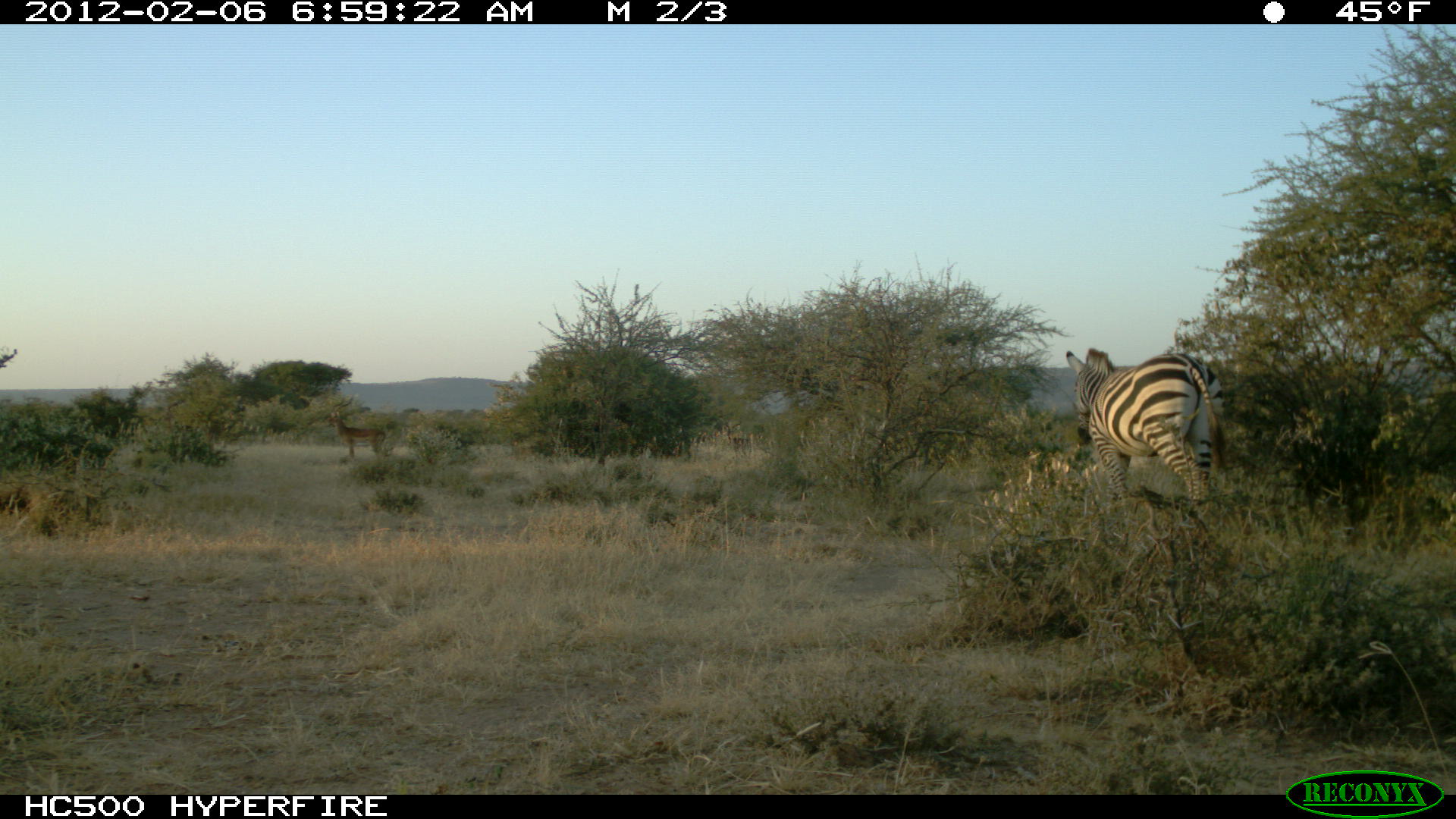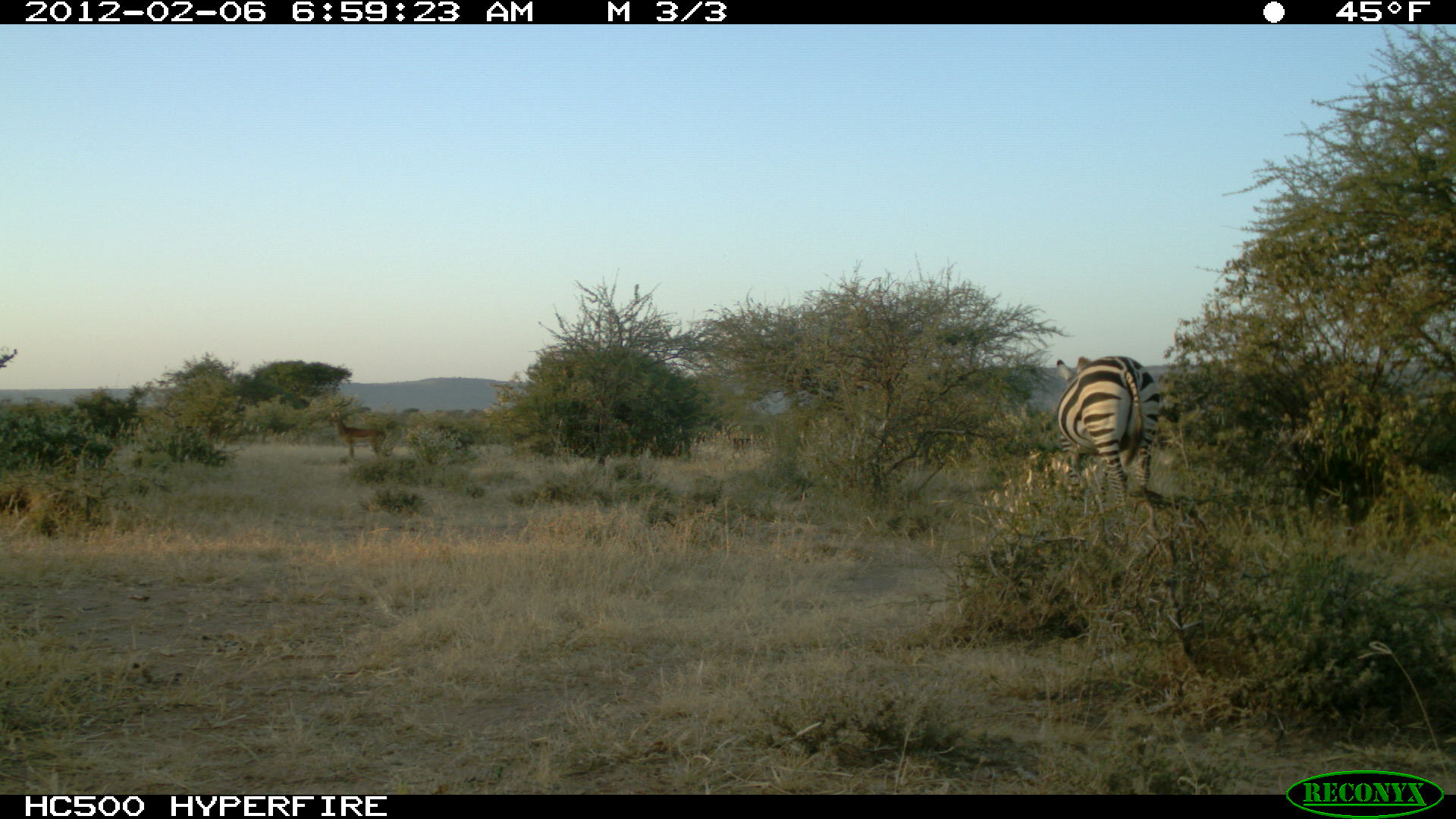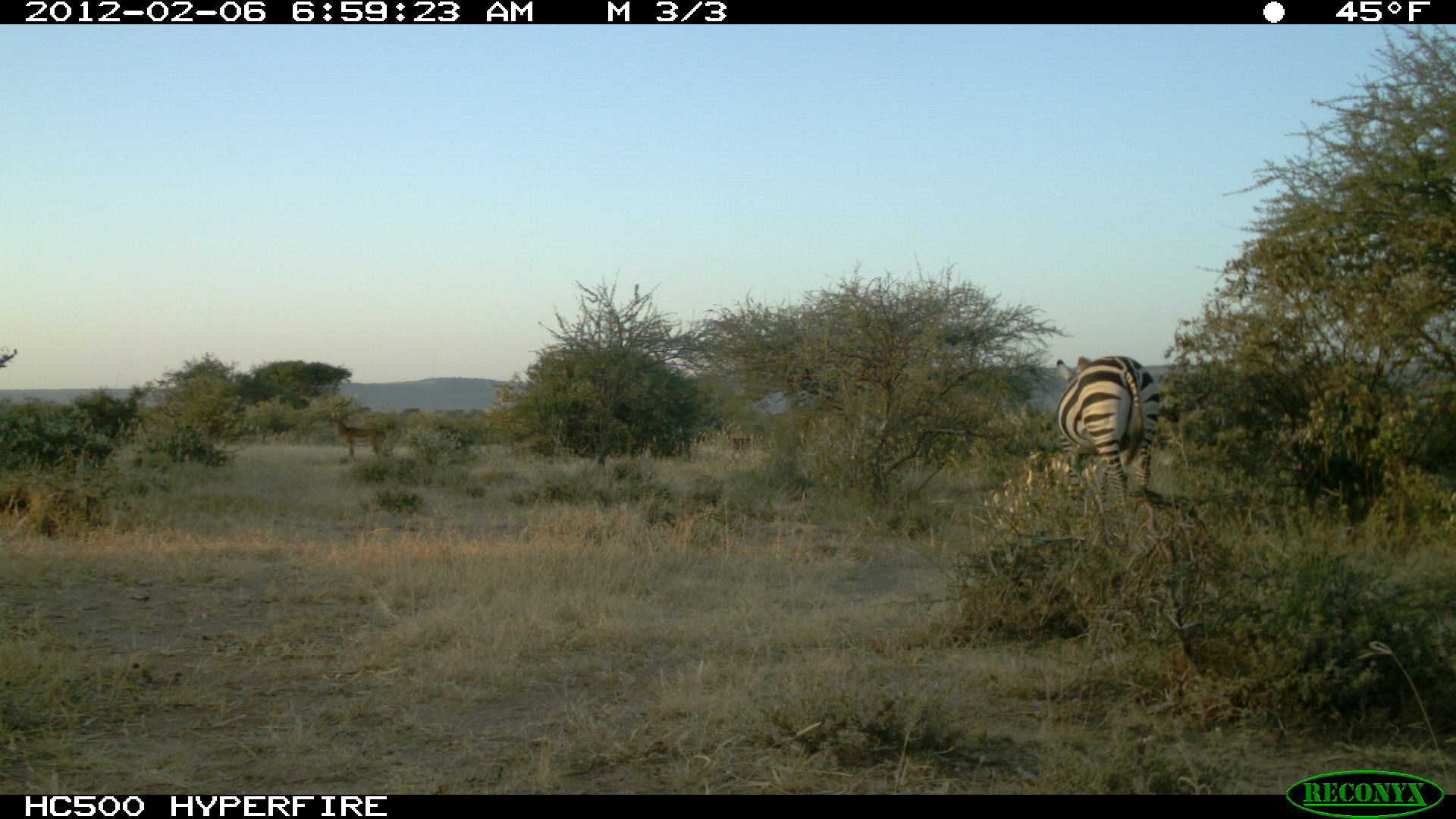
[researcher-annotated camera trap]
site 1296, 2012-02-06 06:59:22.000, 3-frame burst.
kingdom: Animalia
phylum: Chordata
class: Mammalia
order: Perissodactyla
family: Equidae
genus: Equus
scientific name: Equus quagga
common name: plains zebra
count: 1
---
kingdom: Animalia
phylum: Chordata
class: Mammalia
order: Artiodactyla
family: Bovidae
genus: Aepyceros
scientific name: Aepyceros melampus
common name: impala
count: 1